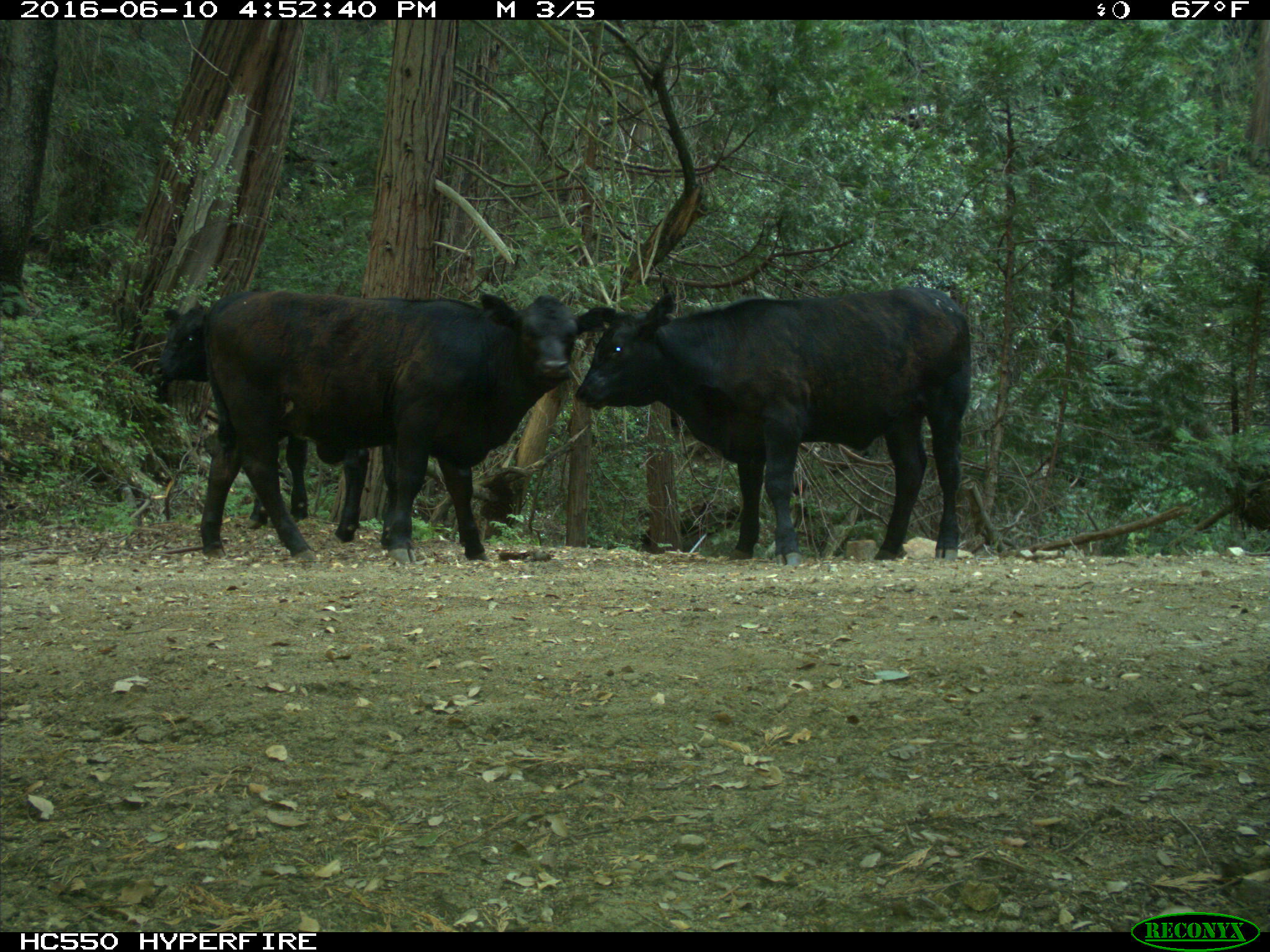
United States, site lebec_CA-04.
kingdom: Animalia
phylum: Chordata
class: Mammalia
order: Artiodactyla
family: Bovidae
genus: Bos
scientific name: Bos taurus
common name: domestic cow